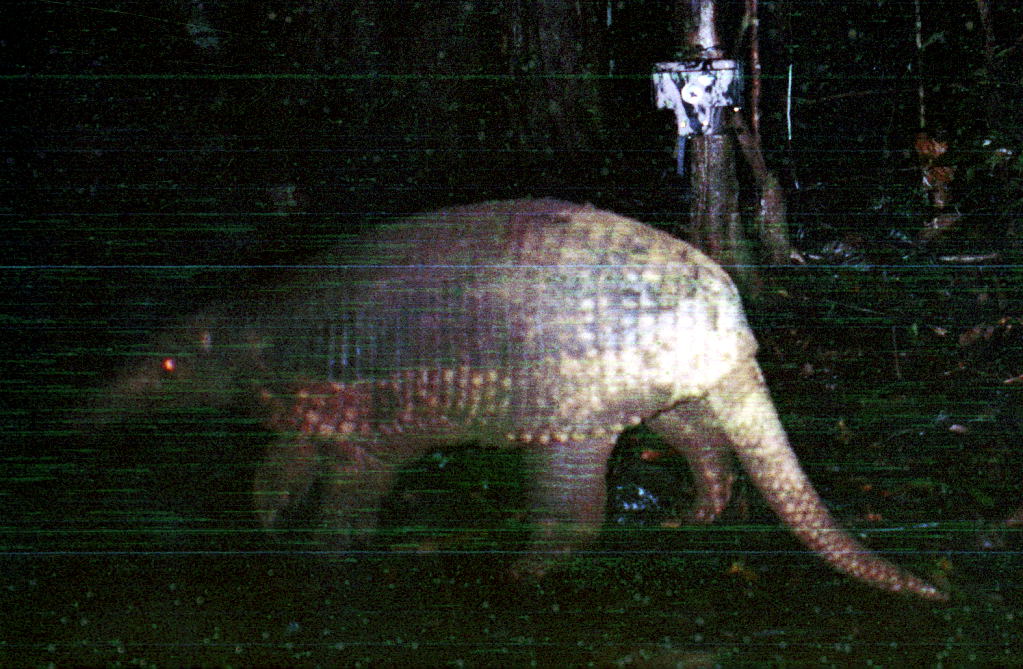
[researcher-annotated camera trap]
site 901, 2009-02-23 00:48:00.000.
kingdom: Animalia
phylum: Chordata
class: Mammalia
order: Cingulata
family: Chlamyphoridae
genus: Priodontes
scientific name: Priodontes maximus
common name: giant armadillo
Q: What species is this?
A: Priodontes maximus (giant armadillo).